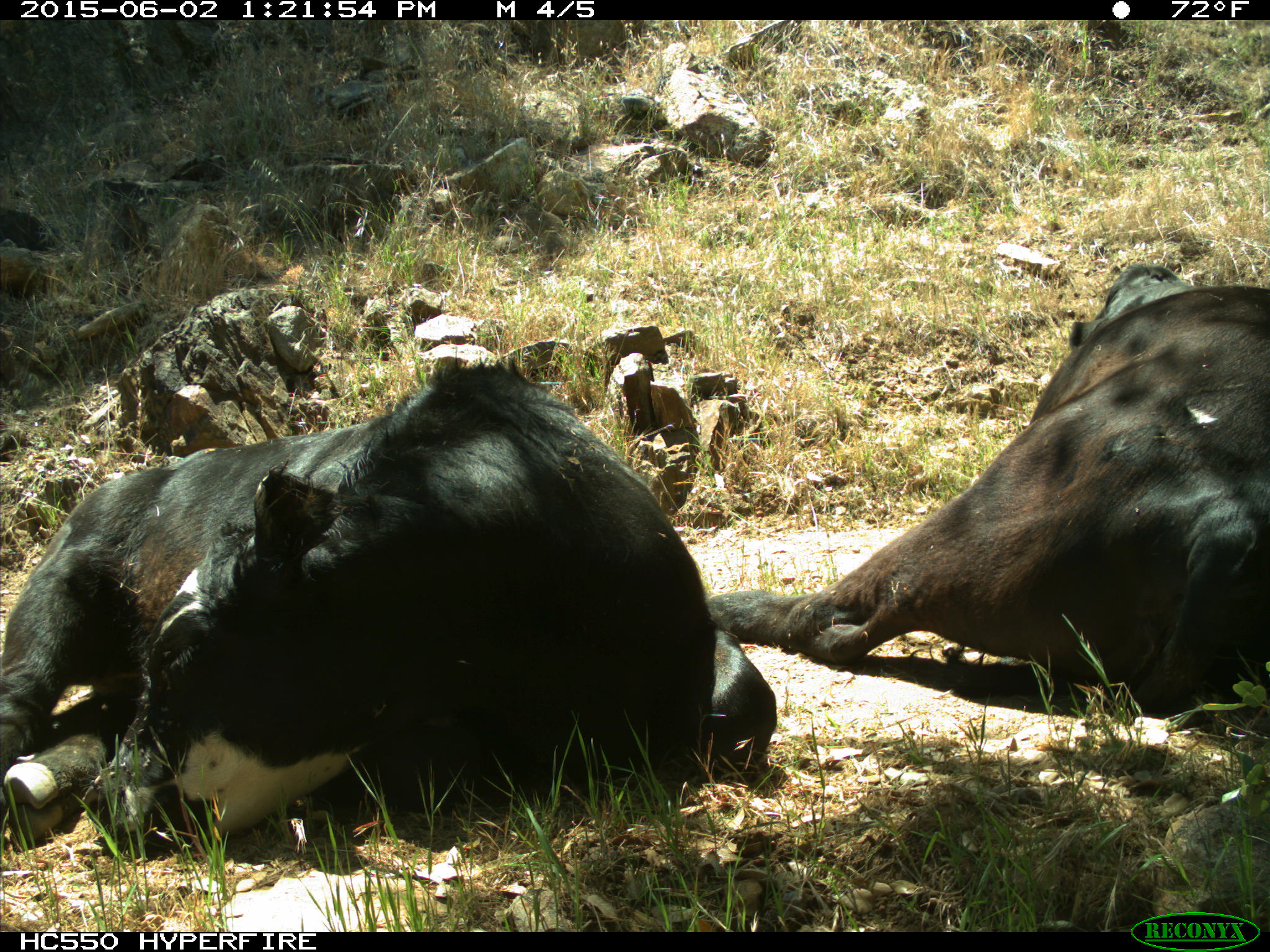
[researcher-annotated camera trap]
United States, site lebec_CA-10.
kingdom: Animalia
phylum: Chordata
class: Mammalia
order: Artiodactyla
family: Bovidae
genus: Bos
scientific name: Bos taurus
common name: domestic cow